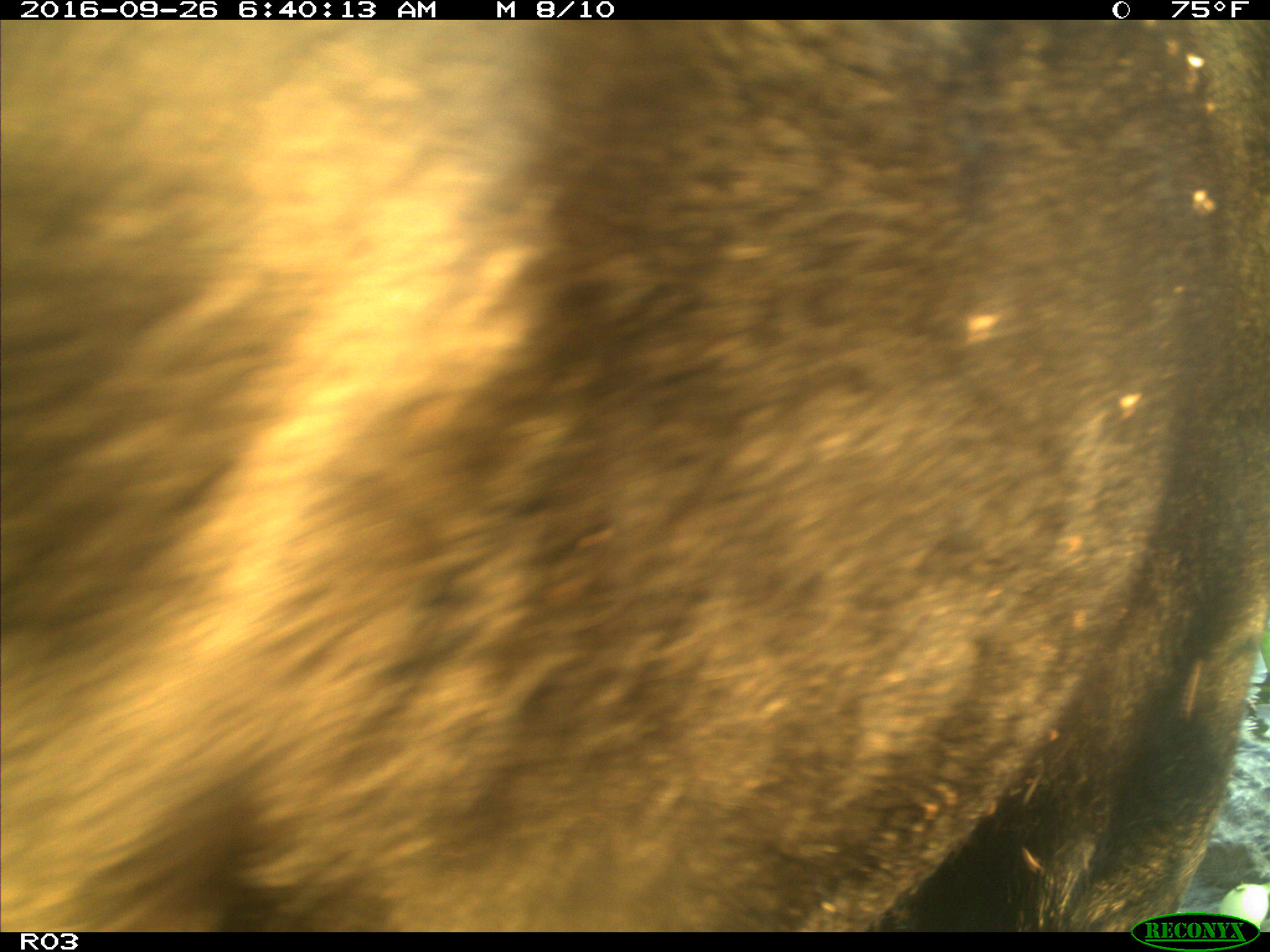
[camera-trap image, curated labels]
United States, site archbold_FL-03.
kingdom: Animalia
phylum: Chordata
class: Mammalia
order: Artiodactyla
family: Bovidae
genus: Bos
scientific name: Bos taurus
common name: domestic cow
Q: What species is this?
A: Bos taurus (domestic cow).